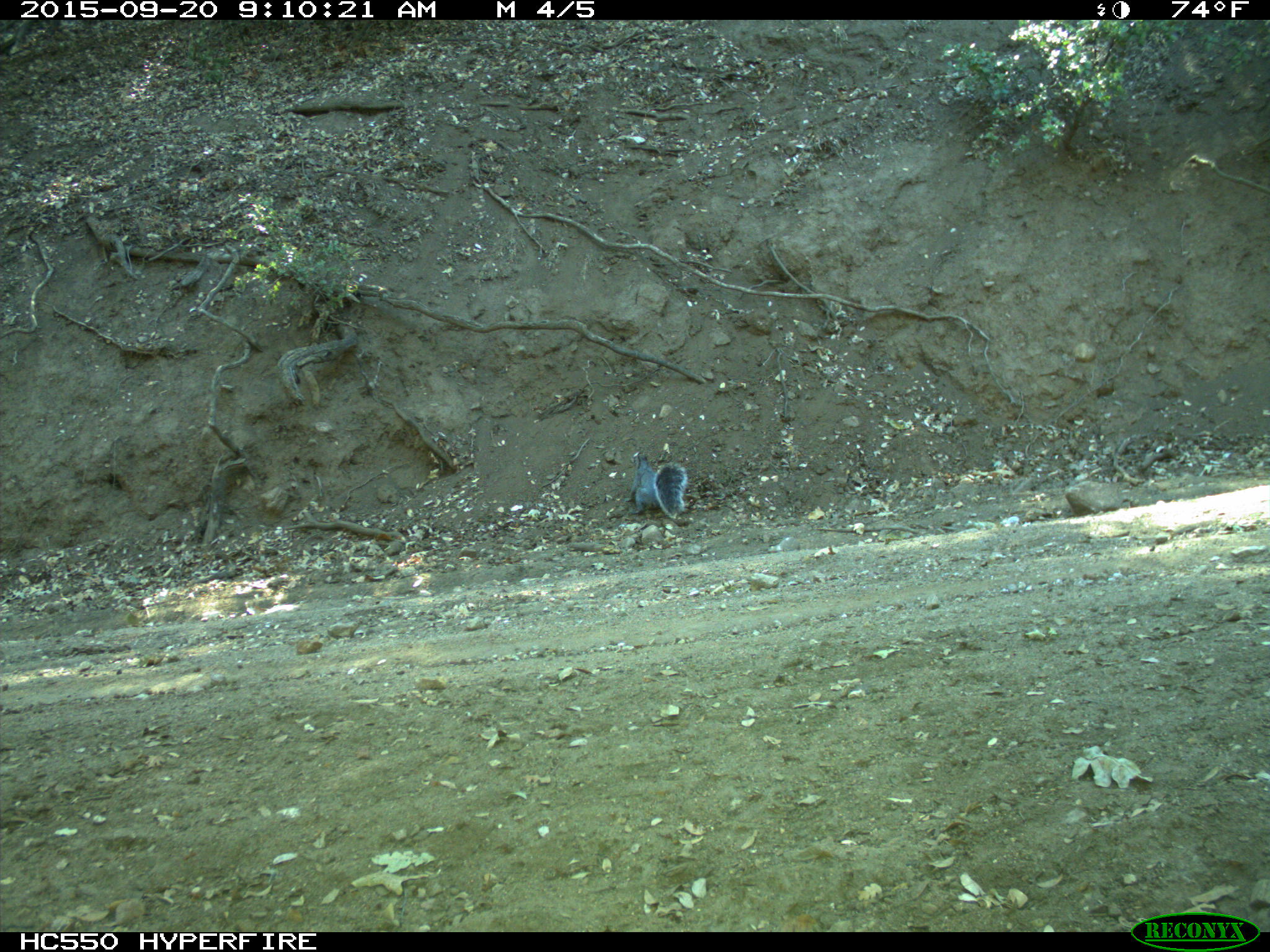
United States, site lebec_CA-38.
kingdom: Animalia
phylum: Chordata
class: Mammalia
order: Rodentia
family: Sciuridae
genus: Sciurus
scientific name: Sciurus carolinensis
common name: eastern gray squirrel